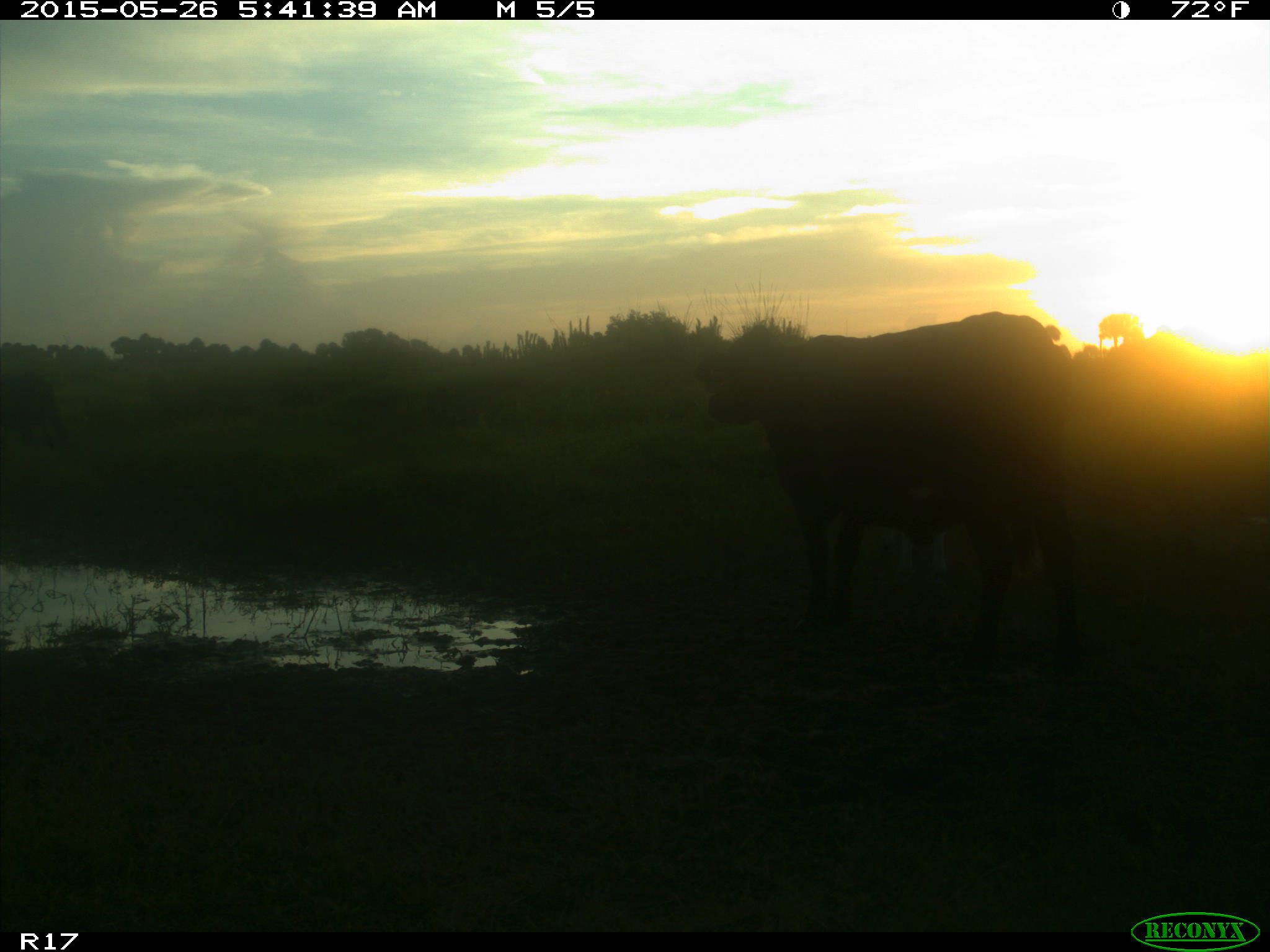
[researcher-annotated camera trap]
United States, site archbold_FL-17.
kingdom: Animalia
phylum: Chordata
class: Mammalia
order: Artiodactyla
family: Bovidae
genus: Bos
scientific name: Bos taurus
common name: domestic cow